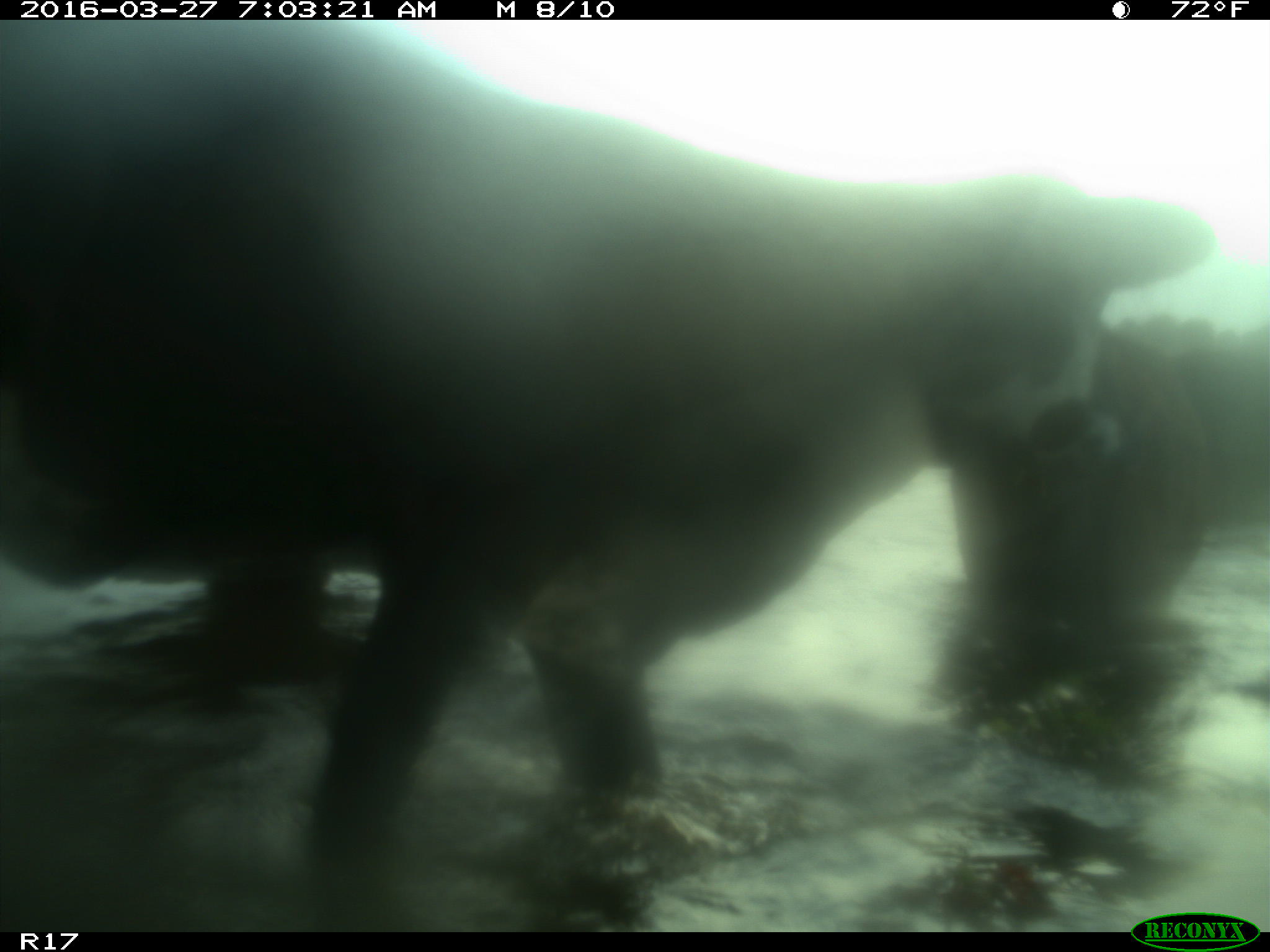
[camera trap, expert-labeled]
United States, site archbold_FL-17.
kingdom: Animalia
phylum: Chordata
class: Mammalia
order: Artiodactyla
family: Bovidae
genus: Bos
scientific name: Bos taurus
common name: domestic cow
Bos taurus (domestic cow).